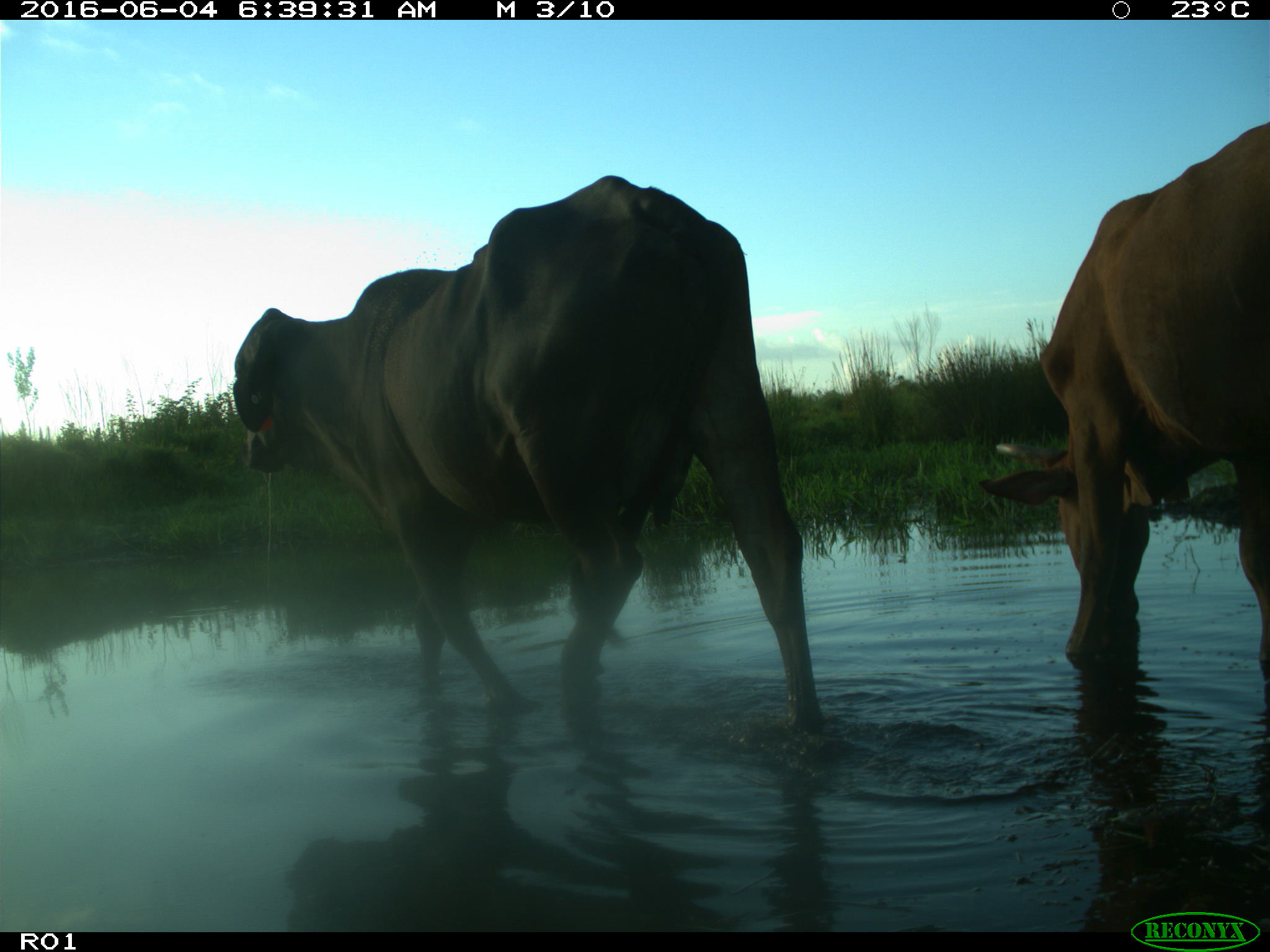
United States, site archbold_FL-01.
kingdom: Animalia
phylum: Chordata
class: Mammalia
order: Artiodactyla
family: Bovidae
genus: Bos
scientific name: Bos taurus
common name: domestic cow